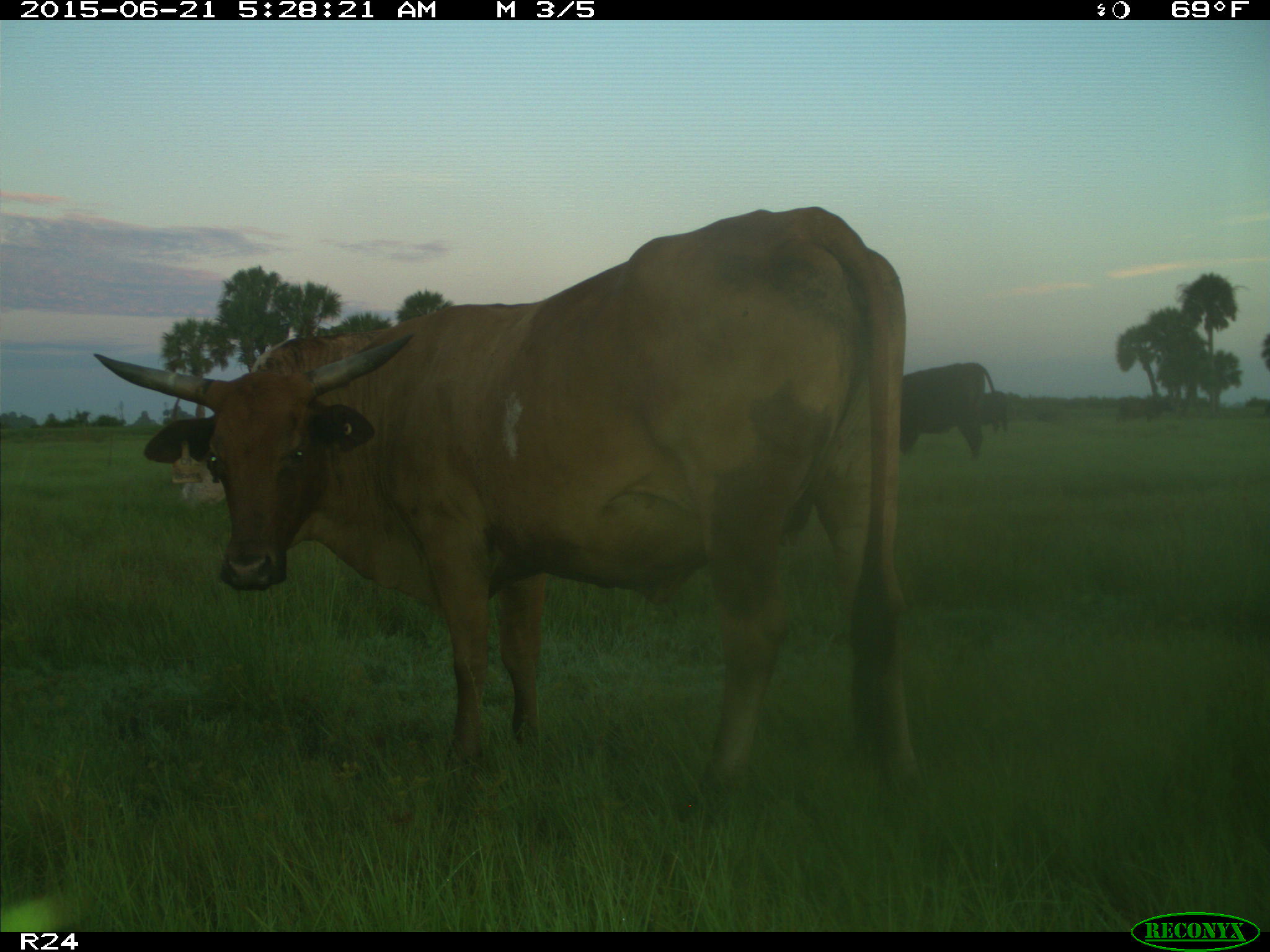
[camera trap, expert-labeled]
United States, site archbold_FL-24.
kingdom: Animalia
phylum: Chordata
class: Mammalia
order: Artiodactyla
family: Bovidae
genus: Bos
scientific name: Bos taurus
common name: domestic cow